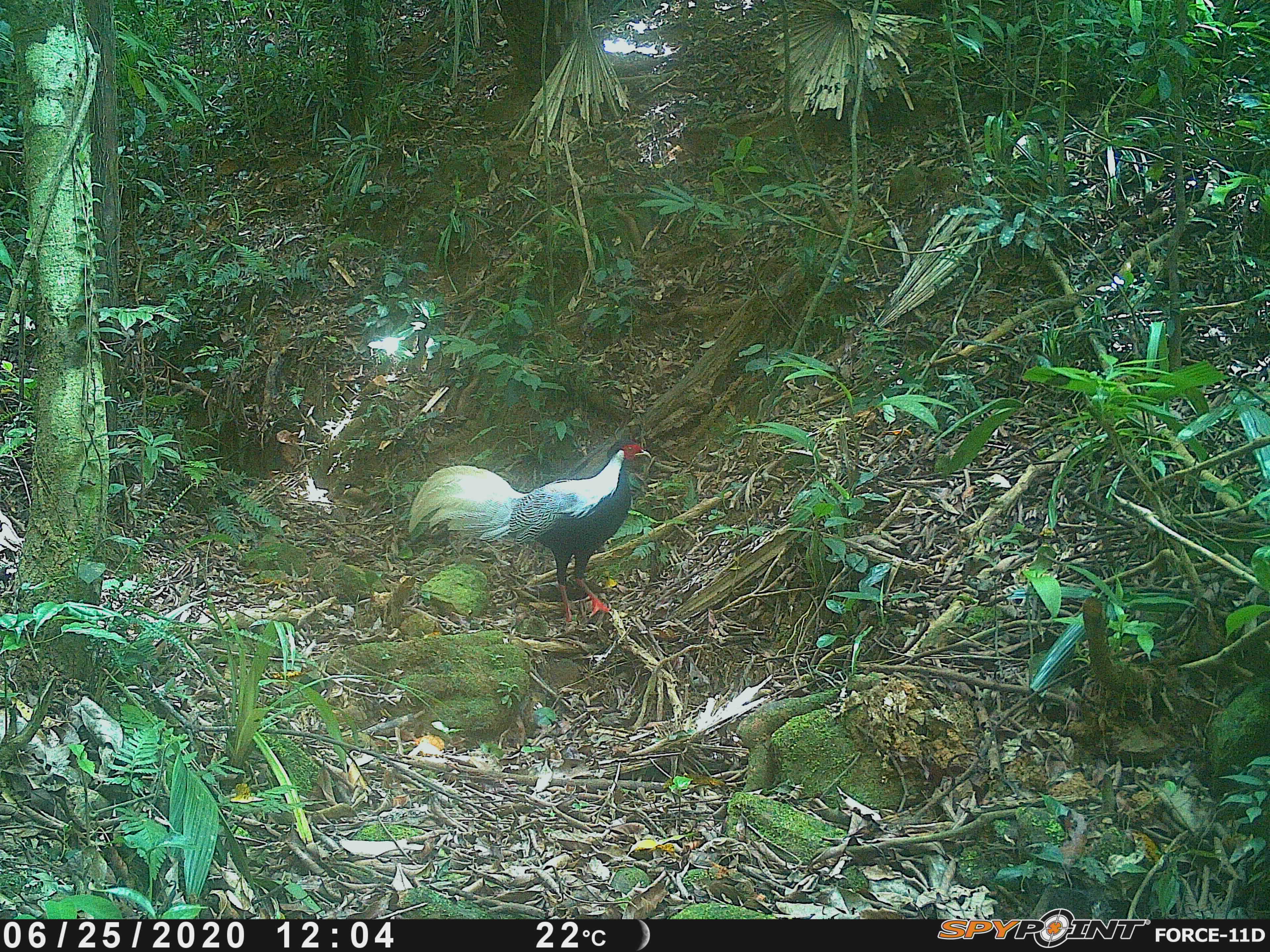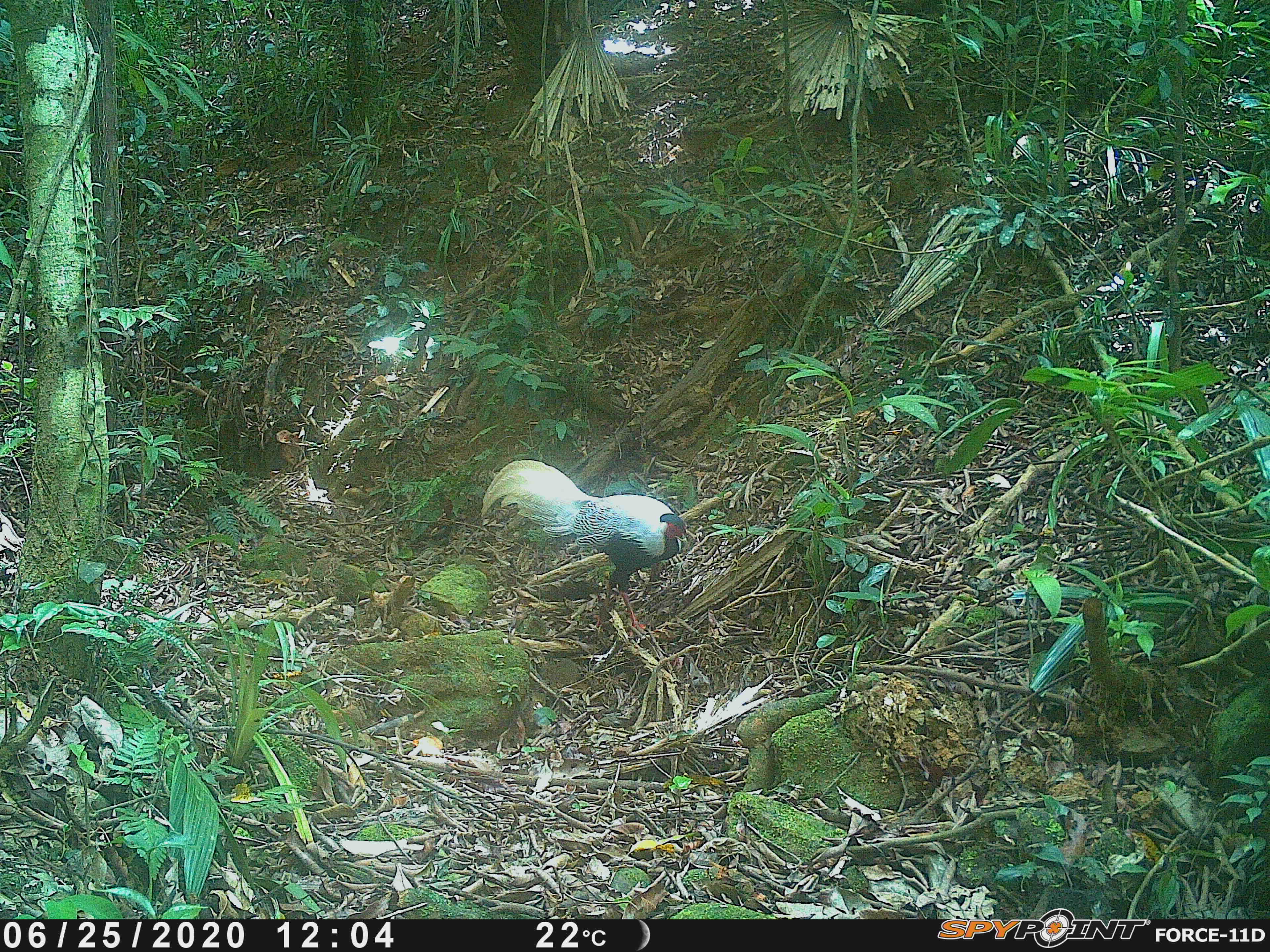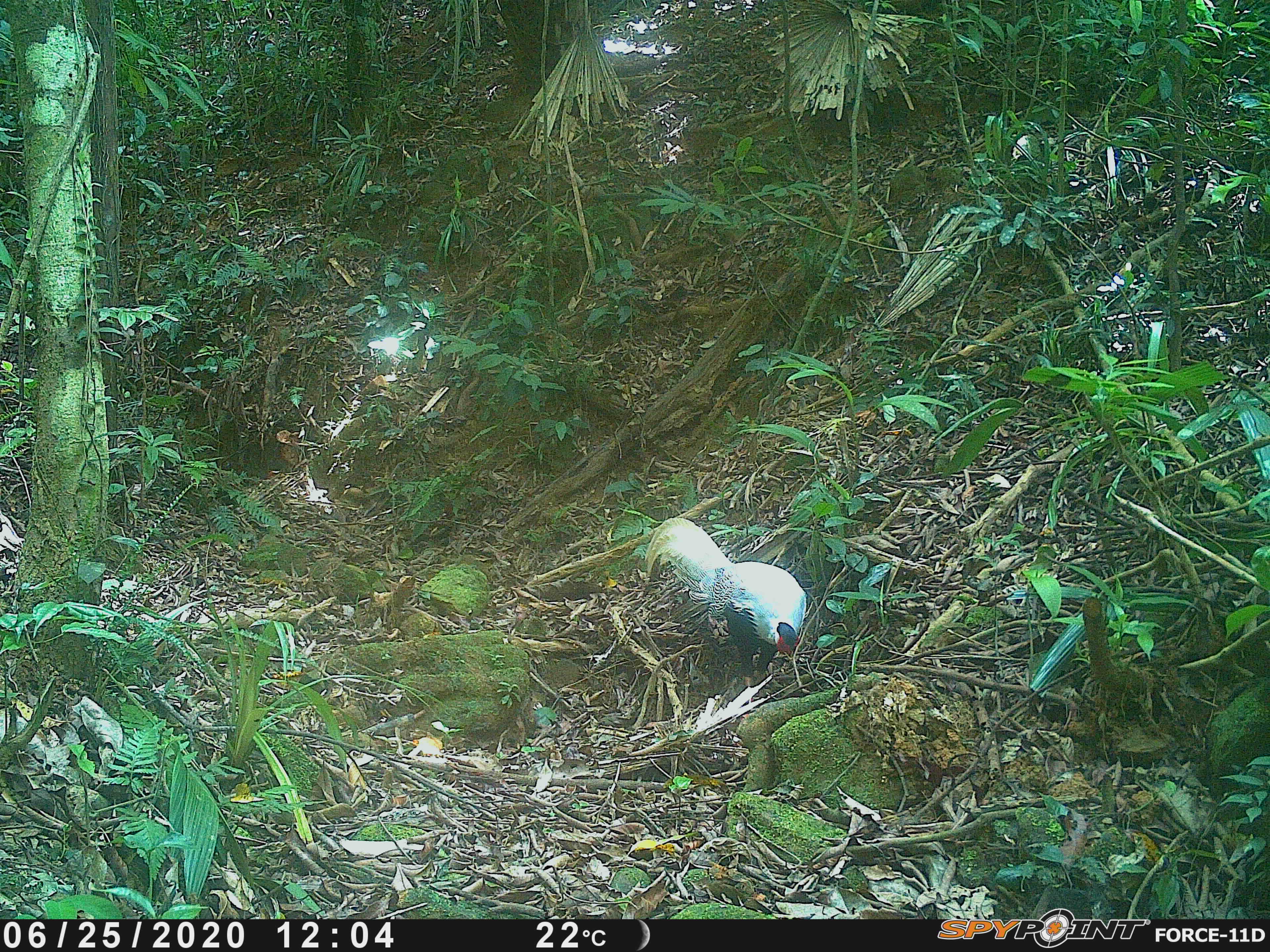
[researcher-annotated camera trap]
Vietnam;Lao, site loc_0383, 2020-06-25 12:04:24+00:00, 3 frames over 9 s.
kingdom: Animalia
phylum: Chordata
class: Aves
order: Galliformes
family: Phasianidae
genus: Lophura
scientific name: Lophura nycthemera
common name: silver pheasant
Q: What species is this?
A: Silver pheasant (Lophura nycthemera).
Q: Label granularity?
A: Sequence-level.